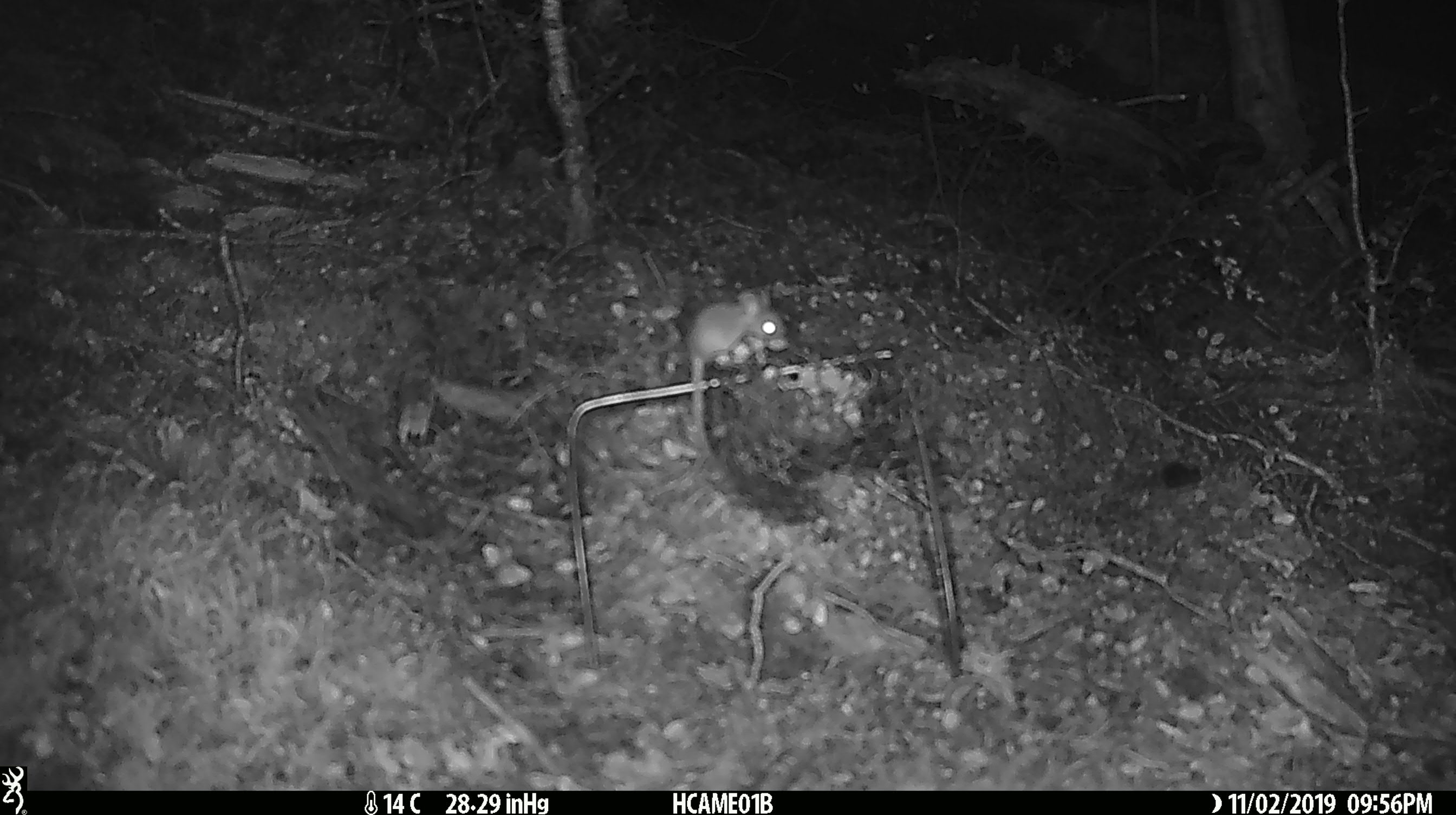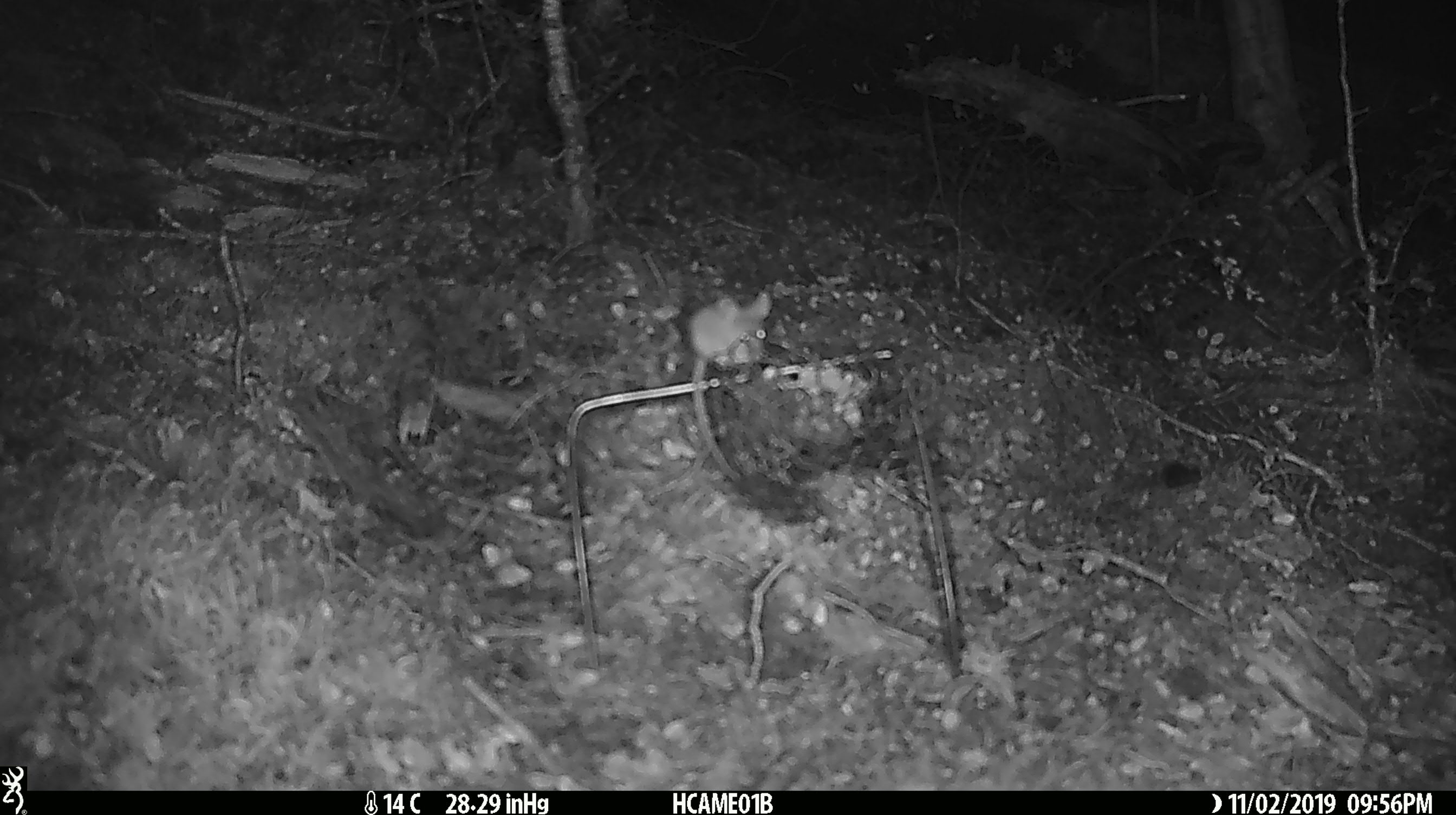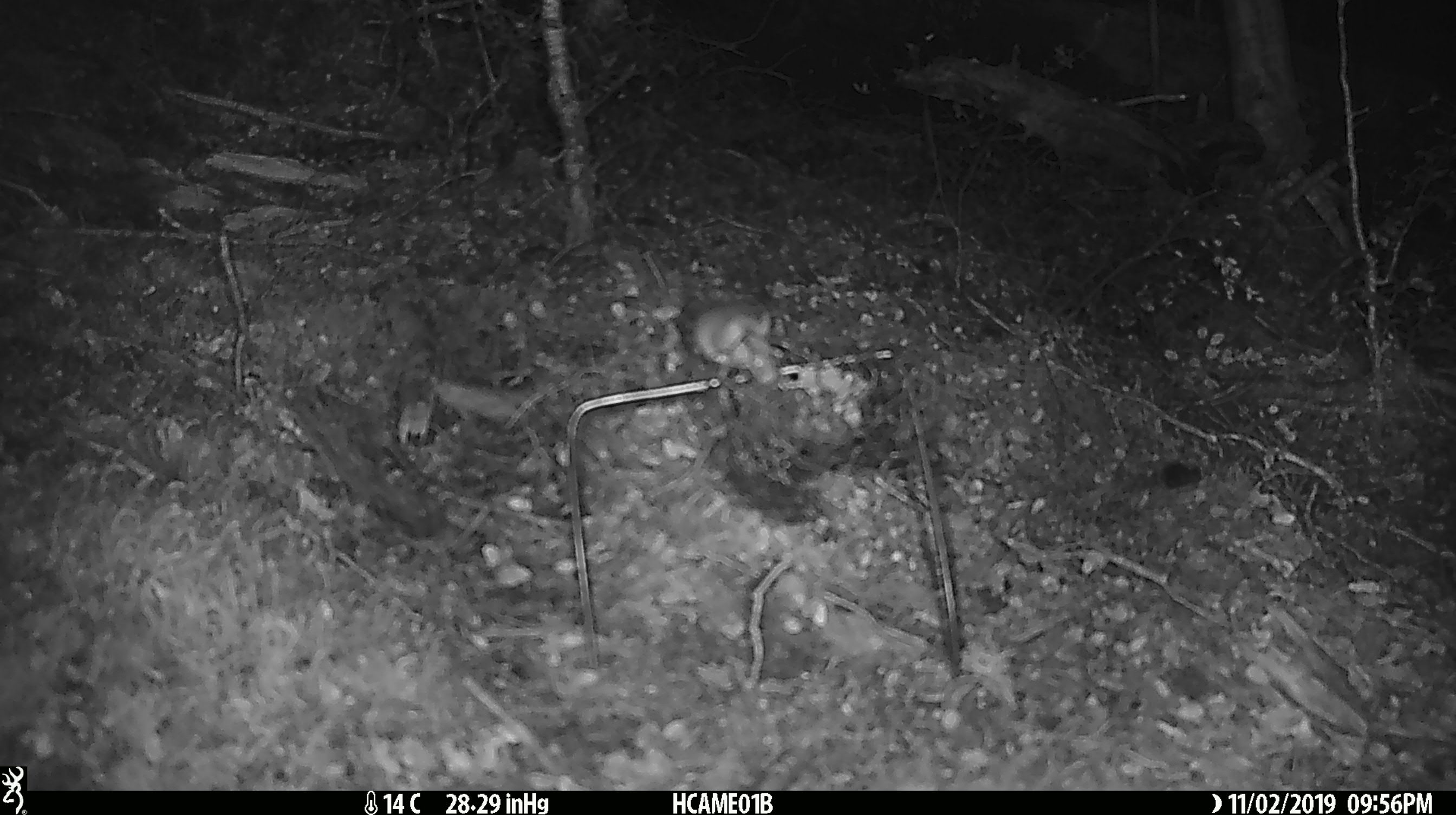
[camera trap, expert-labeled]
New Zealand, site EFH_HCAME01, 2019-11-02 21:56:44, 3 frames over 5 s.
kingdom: Animalia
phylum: Chordata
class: Mammalia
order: Rodentia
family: Muridae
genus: Mus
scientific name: Mus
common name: mouse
Mouse (Mus).